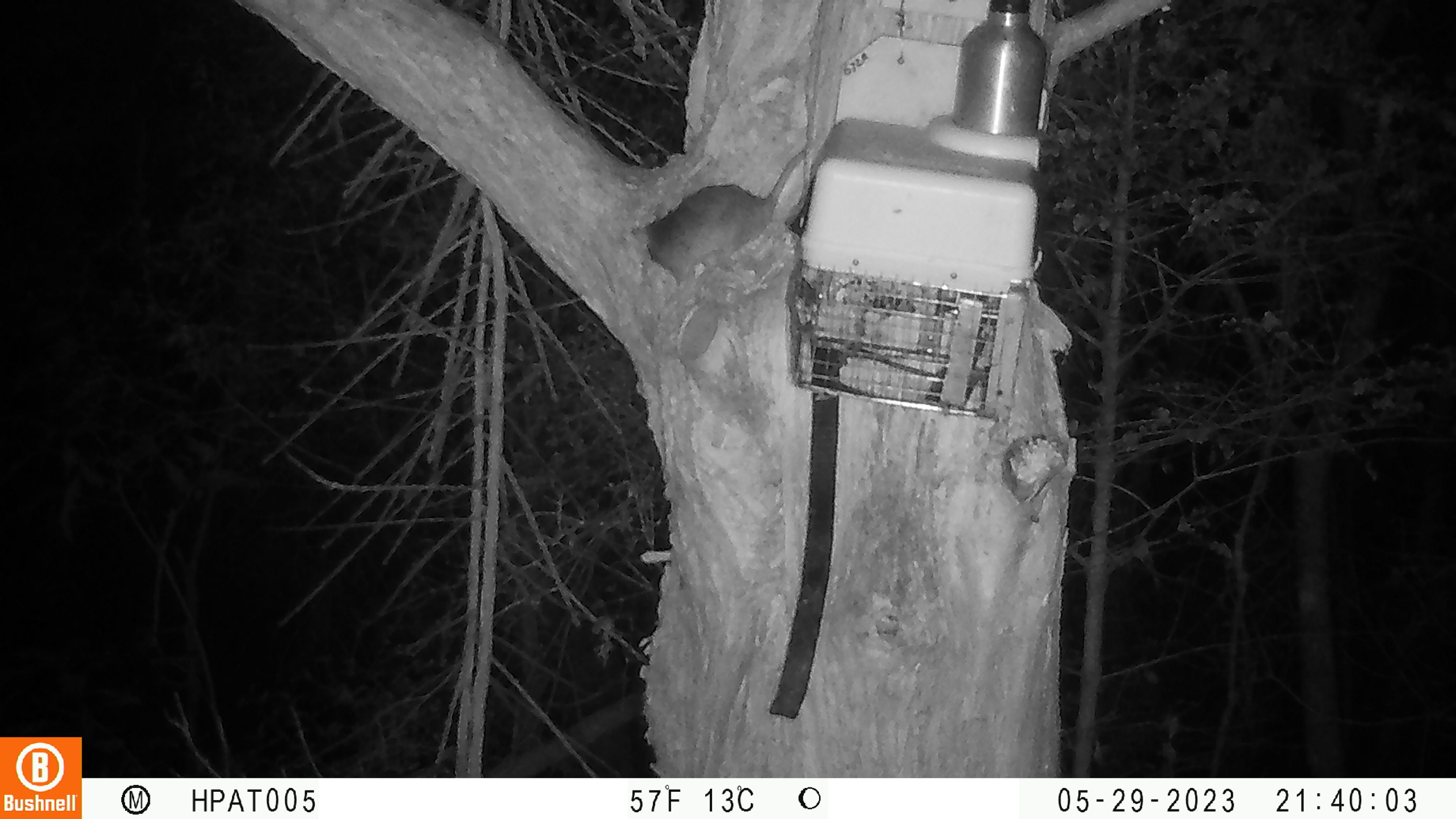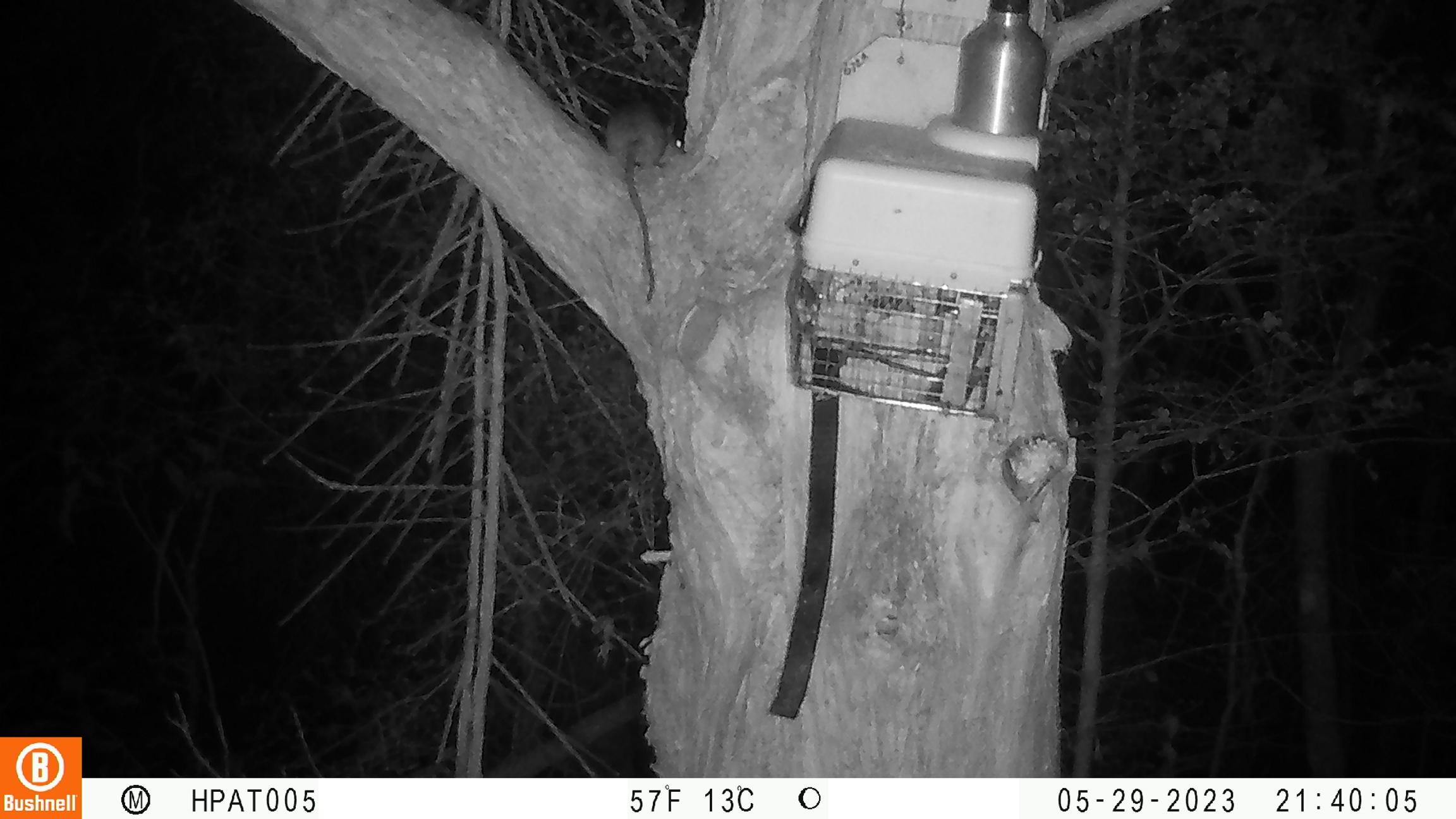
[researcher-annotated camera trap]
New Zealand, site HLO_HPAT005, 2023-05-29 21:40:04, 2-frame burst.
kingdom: Animalia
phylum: Chordata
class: Mammalia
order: Rodentia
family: Muridae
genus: Rattus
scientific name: Rattus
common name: rat